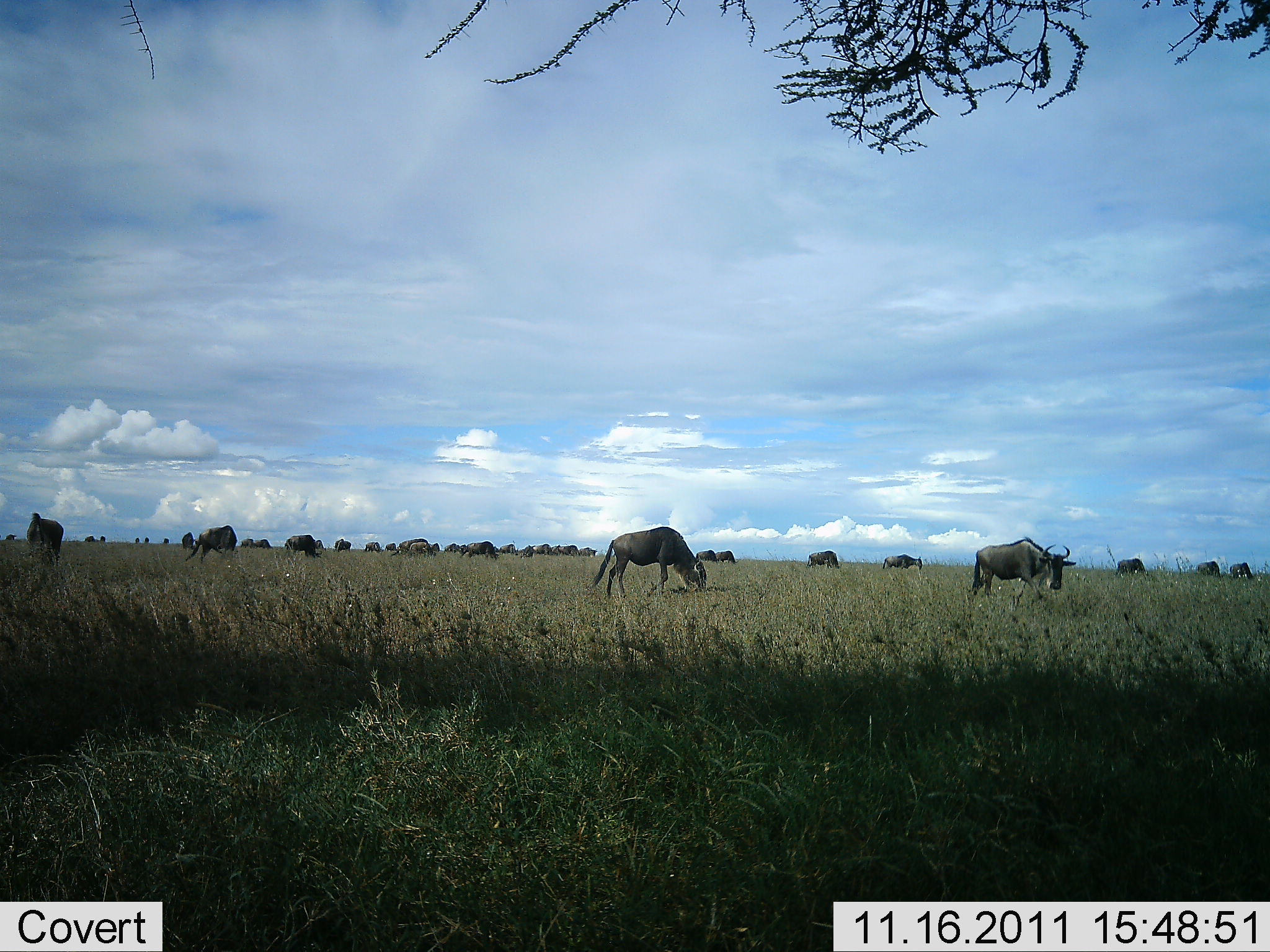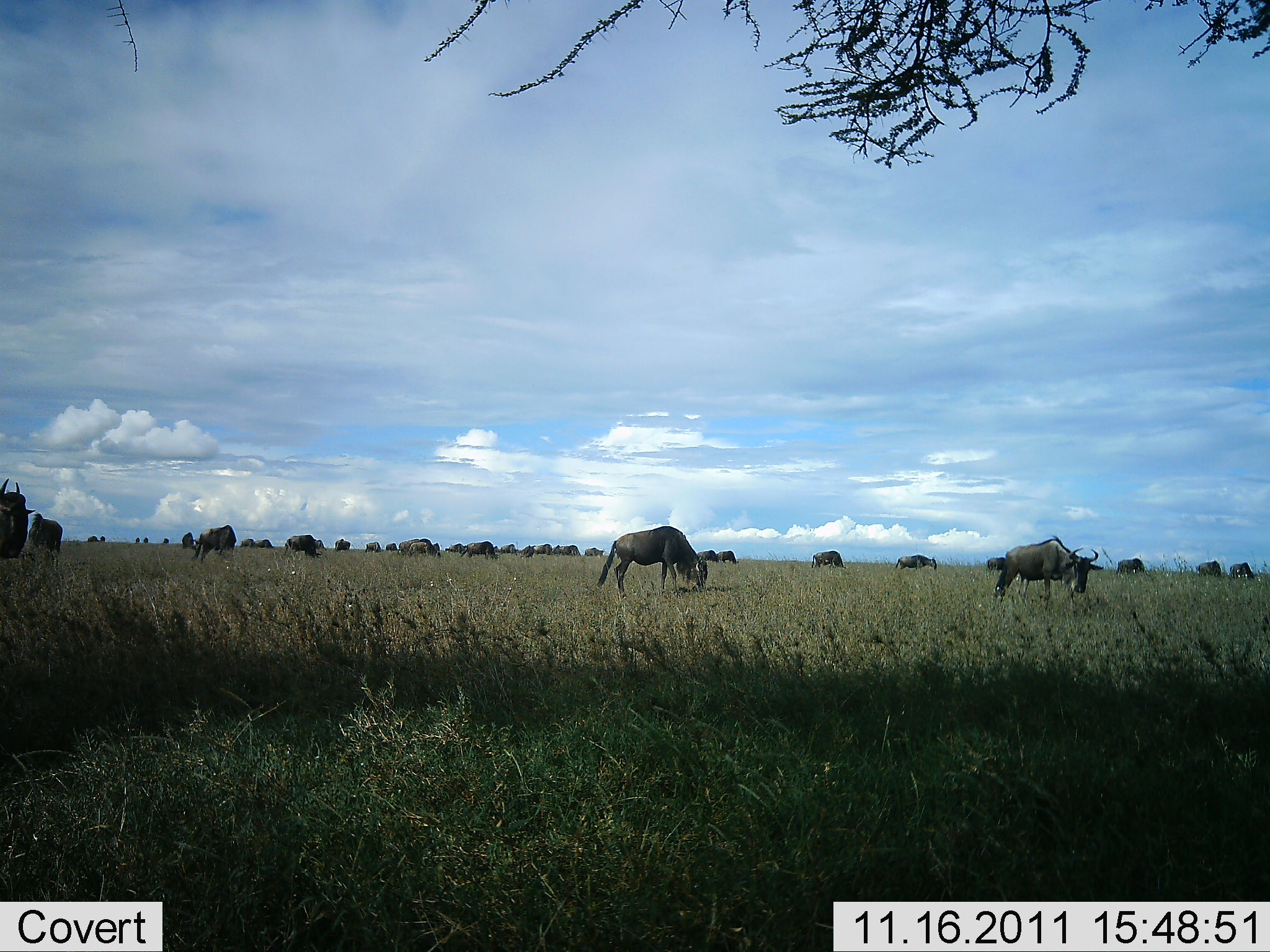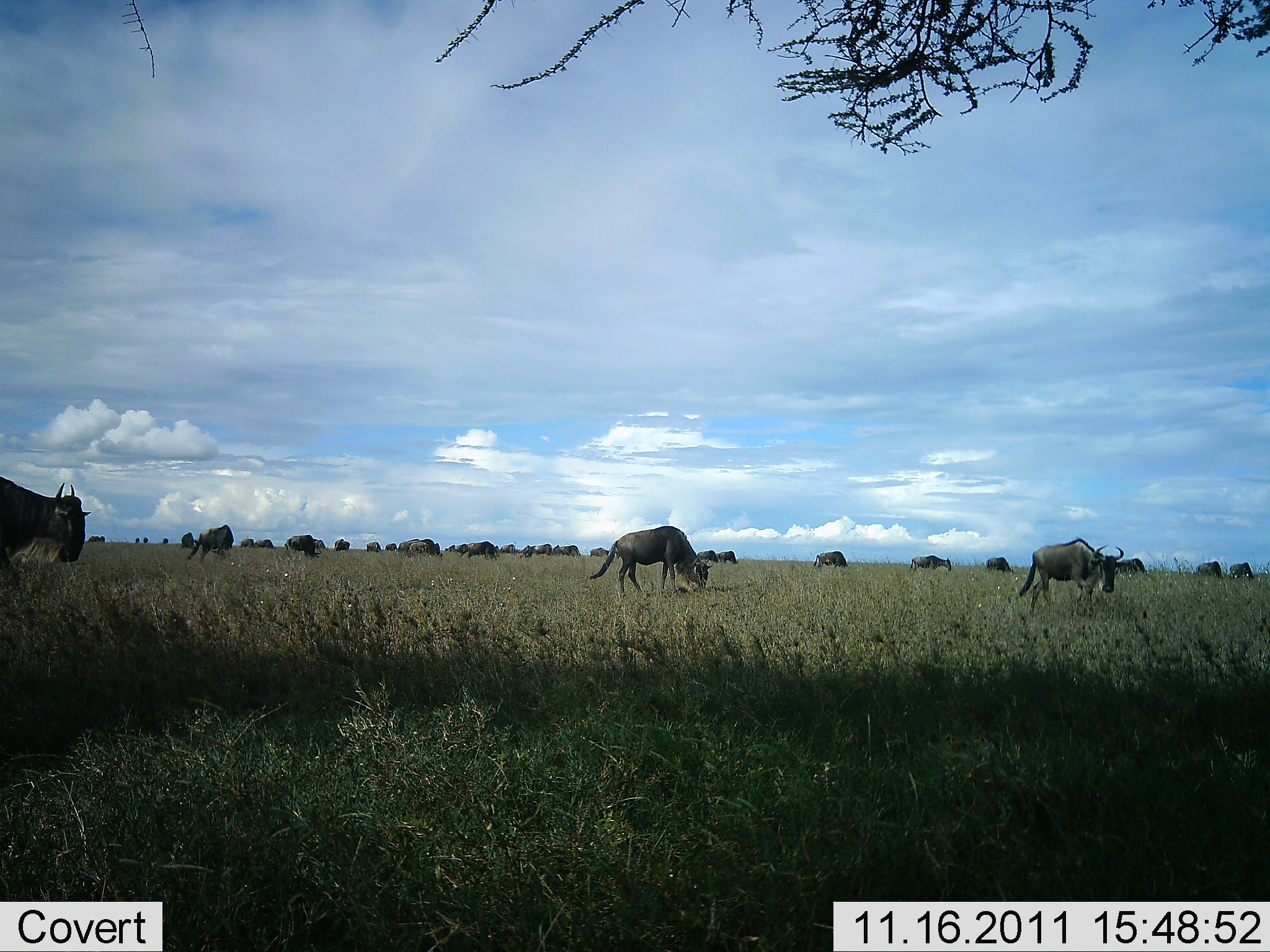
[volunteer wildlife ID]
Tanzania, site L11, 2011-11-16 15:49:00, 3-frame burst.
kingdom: Animalia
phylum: Chordata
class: Mammalia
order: Artiodactyla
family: Bovidae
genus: Connochaetes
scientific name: Connochaetes taurinus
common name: blue wildebeest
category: wildebeest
Wildebeest (blue wildebeest) (Connochaetes taurinus), count 11-50. Behavior (volunteer vote fractions): standing 45%, resting 0%, moving 55%, interacting 0%. Young present (vote fraction): 0%. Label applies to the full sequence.